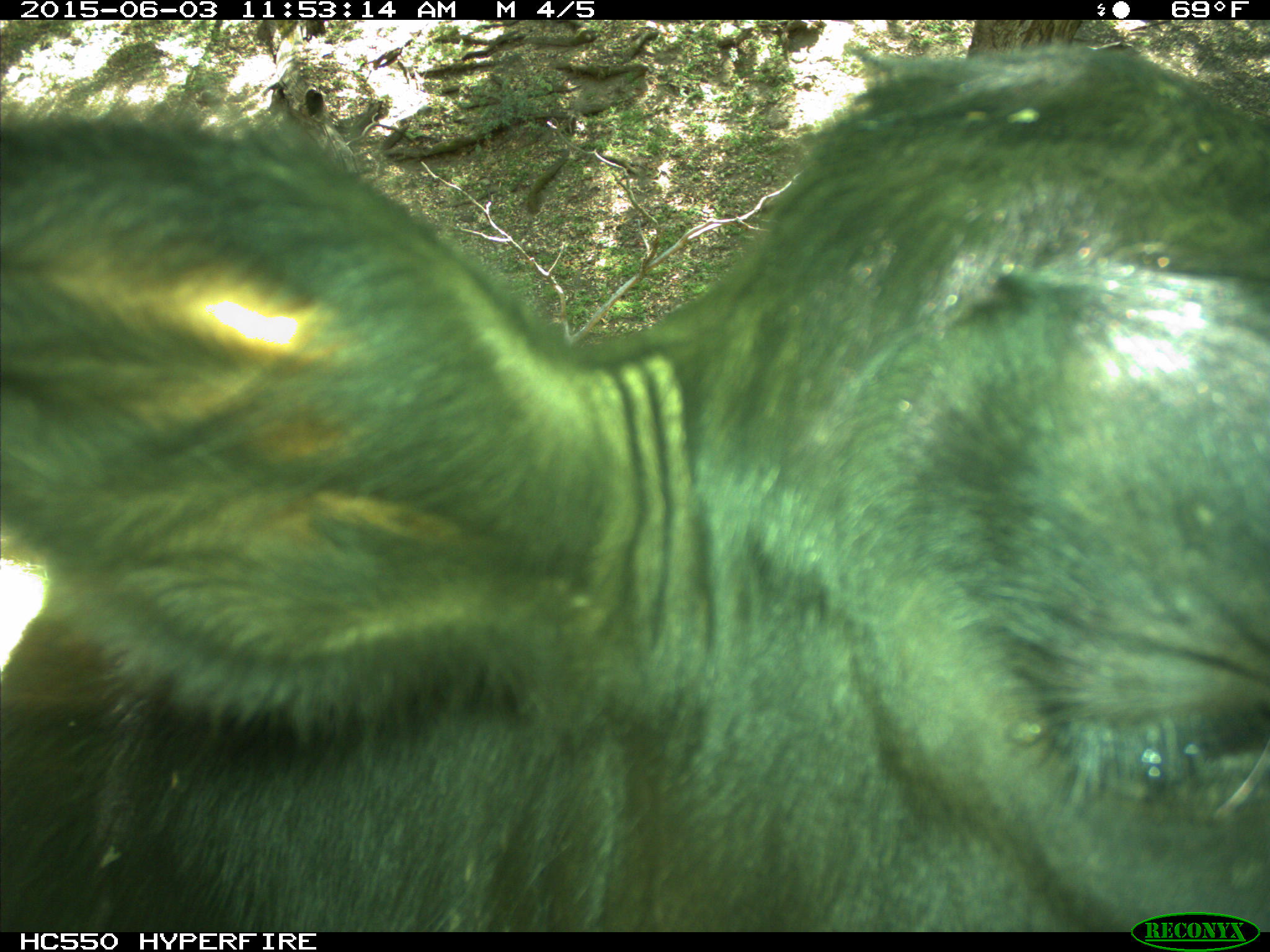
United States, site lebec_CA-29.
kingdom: Animalia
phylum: Chordata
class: Mammalia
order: Artiodactyla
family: Bovidae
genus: Bos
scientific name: Bos taurus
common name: domestic cow